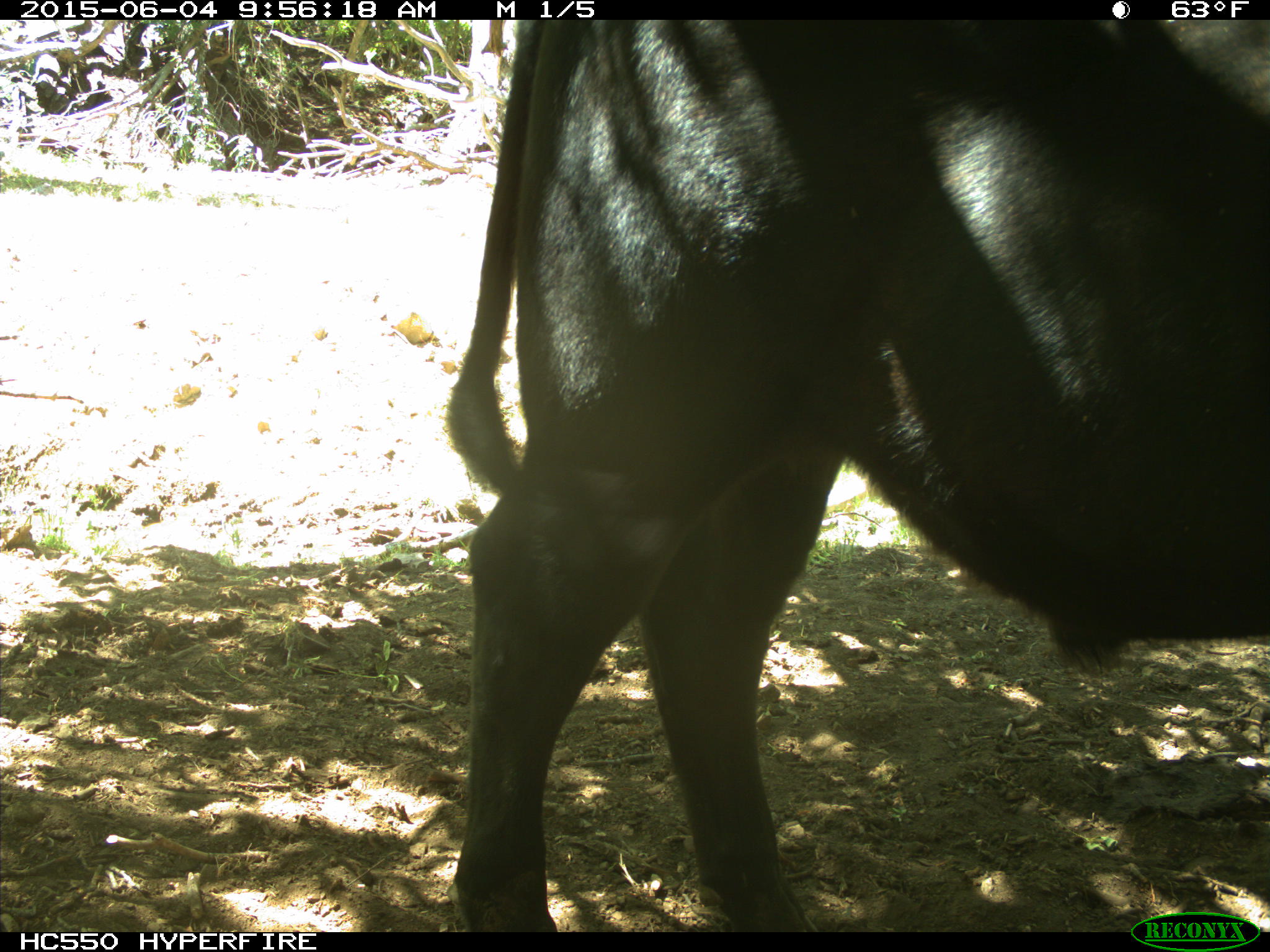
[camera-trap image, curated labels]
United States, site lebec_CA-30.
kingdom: Animalia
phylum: Chordata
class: Mammalia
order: Artiodactyla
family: Bovidae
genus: Bos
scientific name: Bos taurus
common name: domestic cow